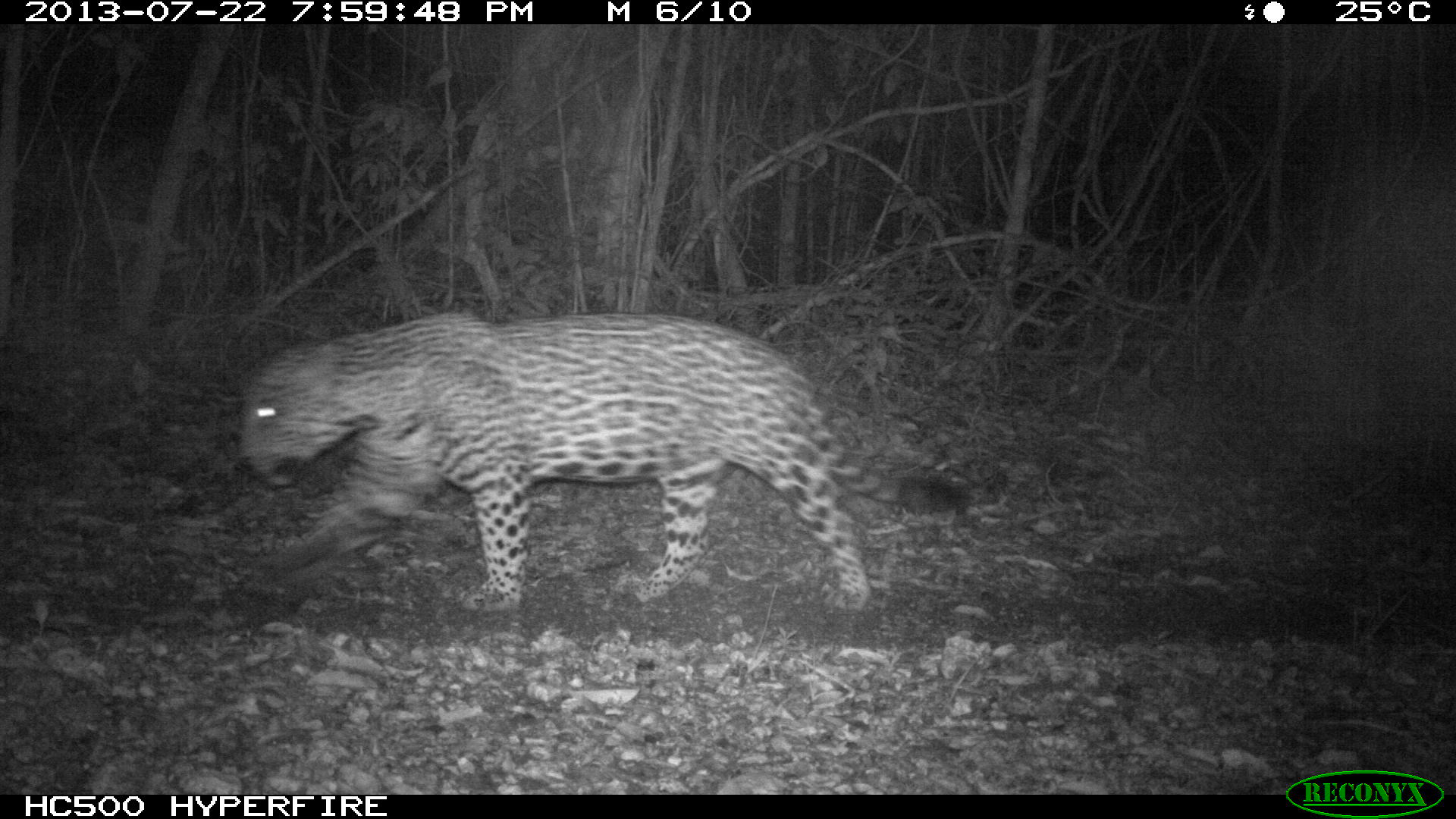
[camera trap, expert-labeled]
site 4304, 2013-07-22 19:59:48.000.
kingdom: Animalia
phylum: Chordata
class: Mammalia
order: Carnivora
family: Felidae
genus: Panthera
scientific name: Panthera onca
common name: jaguar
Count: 1.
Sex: male.